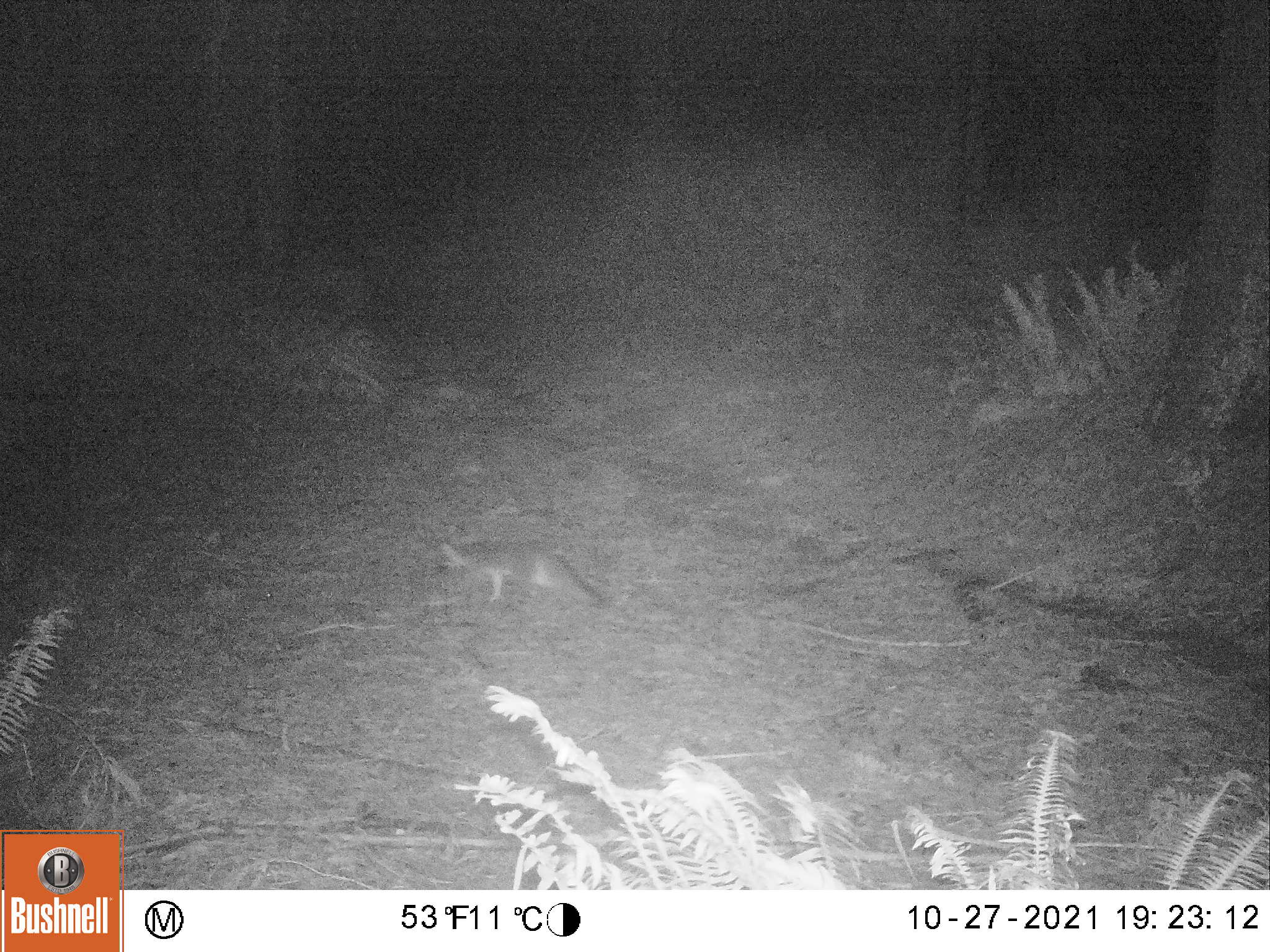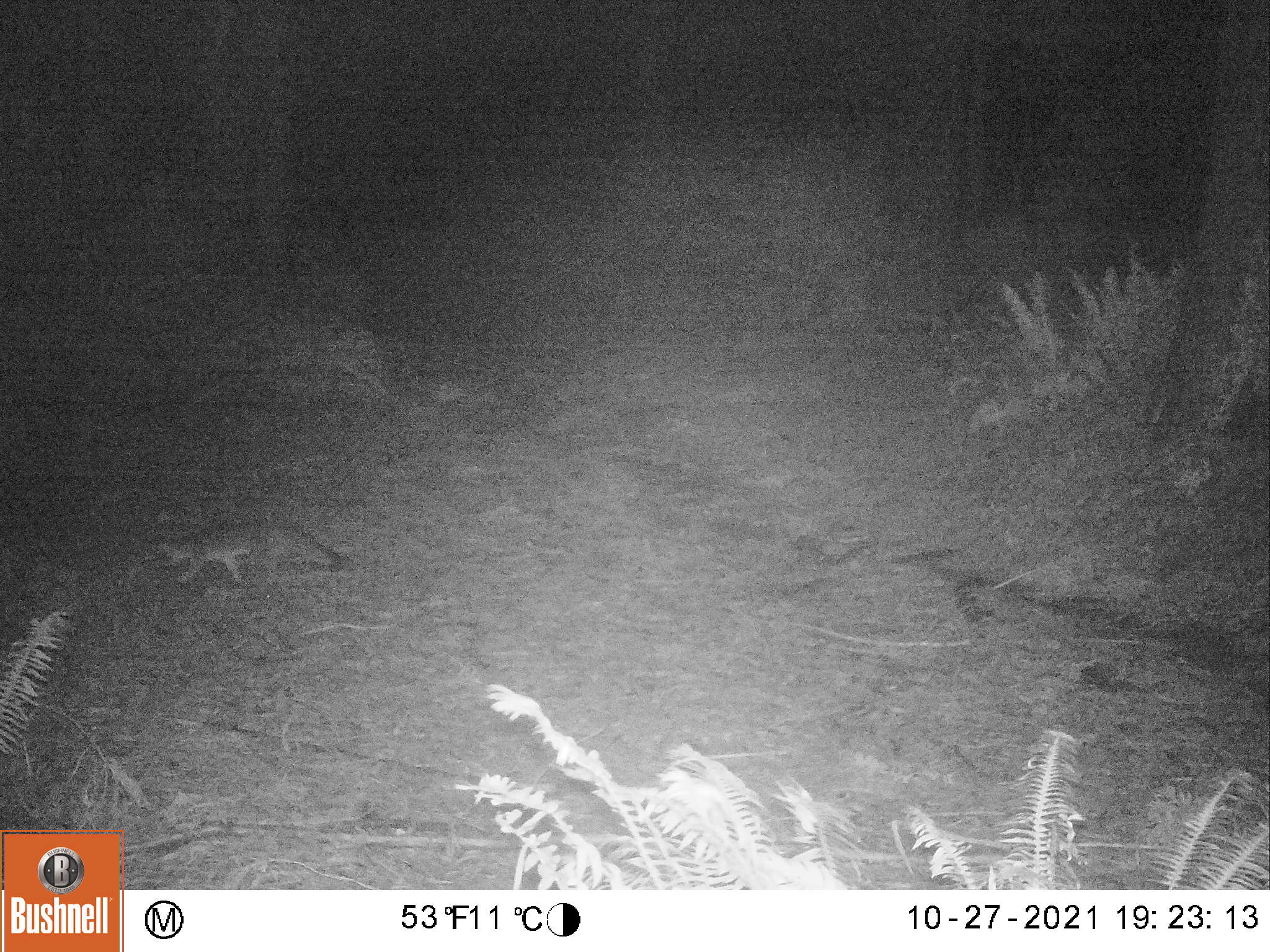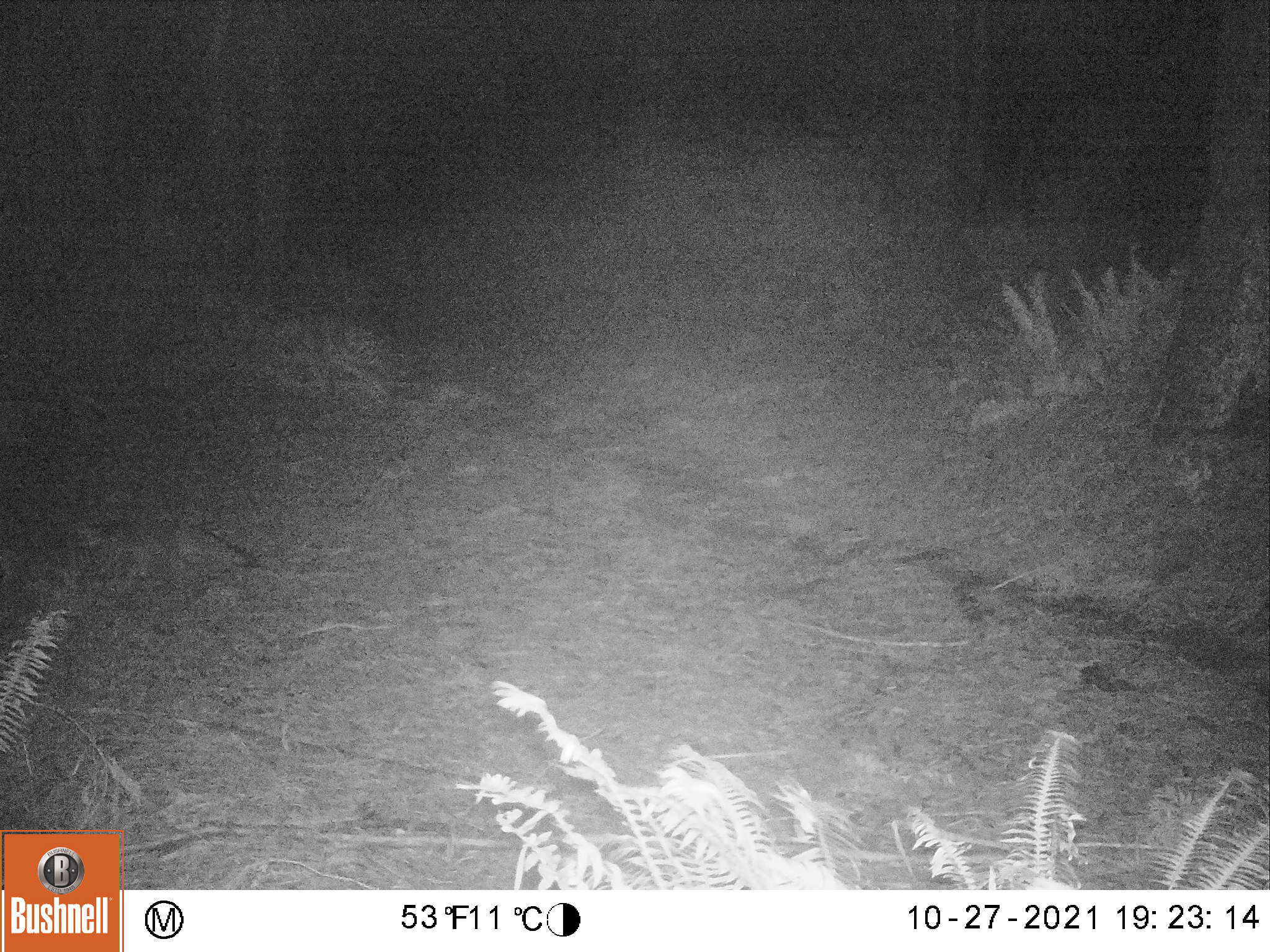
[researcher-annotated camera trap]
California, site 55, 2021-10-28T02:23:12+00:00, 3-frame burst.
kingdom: Animalia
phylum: Chordata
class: Mammalia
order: Carnivora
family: Canidae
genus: Urocyon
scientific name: Urocyon cinereoargenteus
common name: gray fox